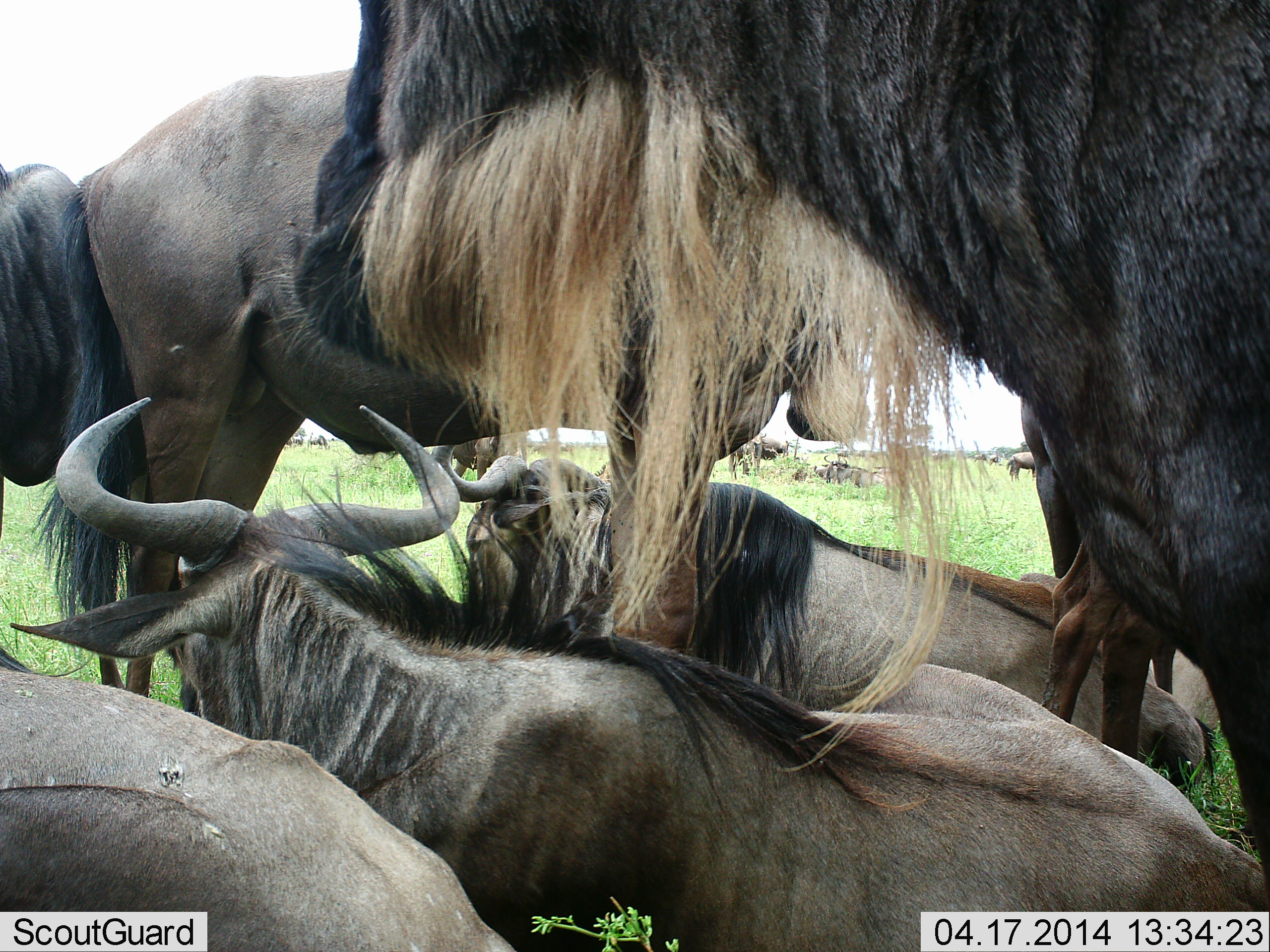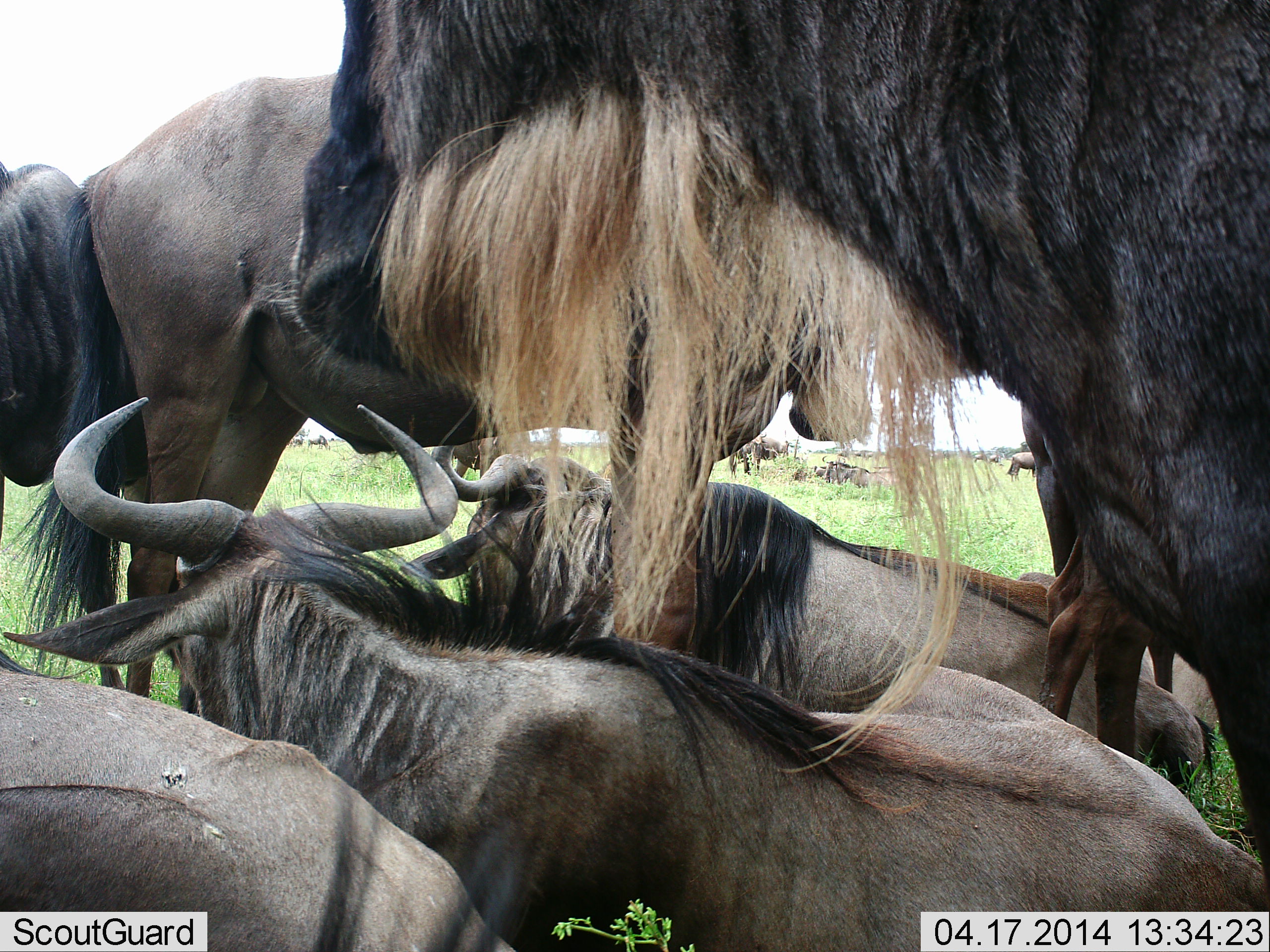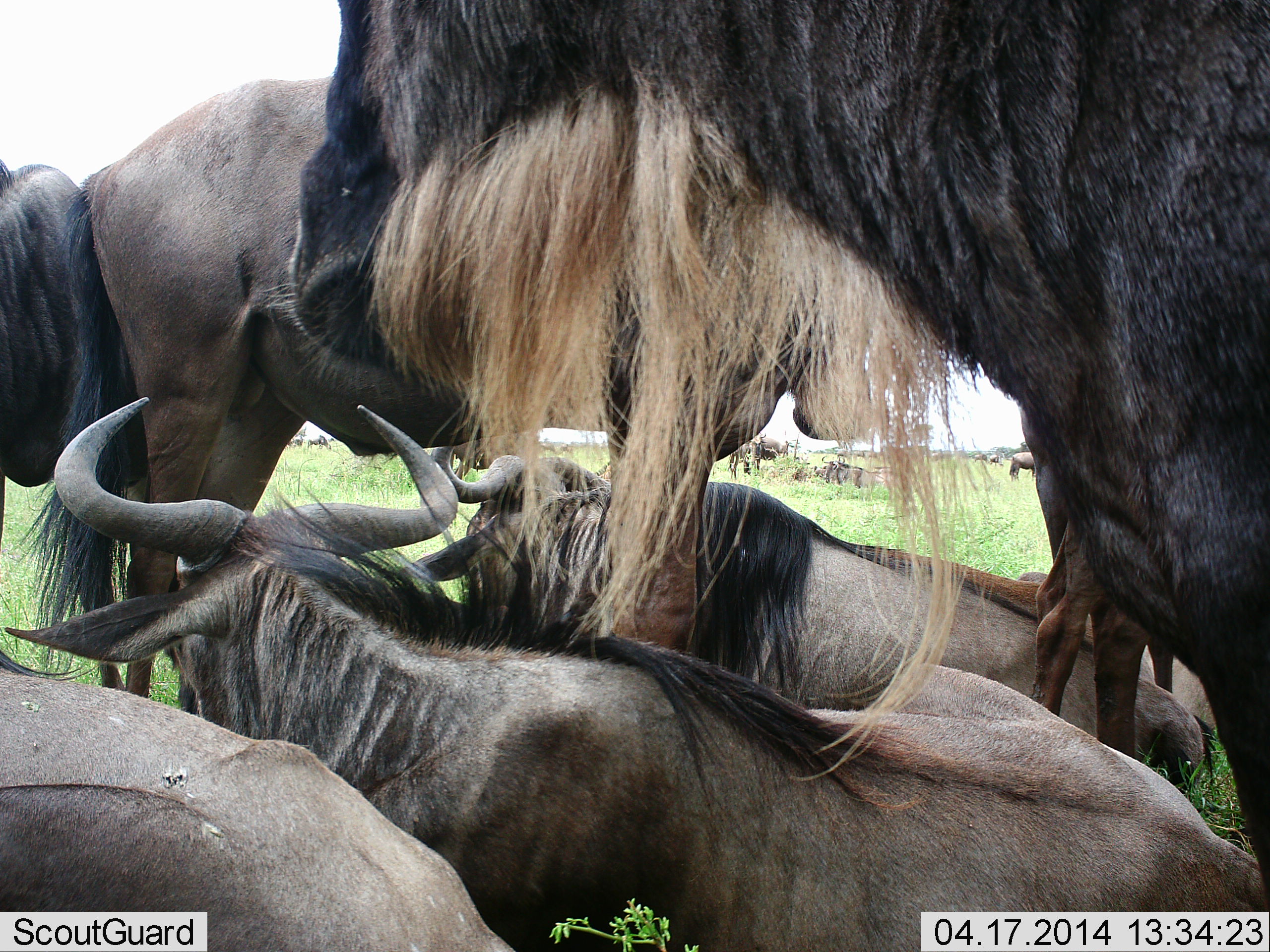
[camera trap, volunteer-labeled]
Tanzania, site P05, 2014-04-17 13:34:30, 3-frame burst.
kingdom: Animalia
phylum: Chordata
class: Mammalia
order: Artiodactyla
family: Bovidae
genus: Connochaetes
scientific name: Connochaetes taurinus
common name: blue wildebeest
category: wildebeest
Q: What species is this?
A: Wildebeest (blue wildebeest) (Connochaetes taurinus).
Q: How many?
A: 5.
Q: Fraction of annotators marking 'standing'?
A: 80%.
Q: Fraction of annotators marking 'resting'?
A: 100%.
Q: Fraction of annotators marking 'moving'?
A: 0%.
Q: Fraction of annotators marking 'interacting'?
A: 0%.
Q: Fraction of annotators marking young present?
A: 10%.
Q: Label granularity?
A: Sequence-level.